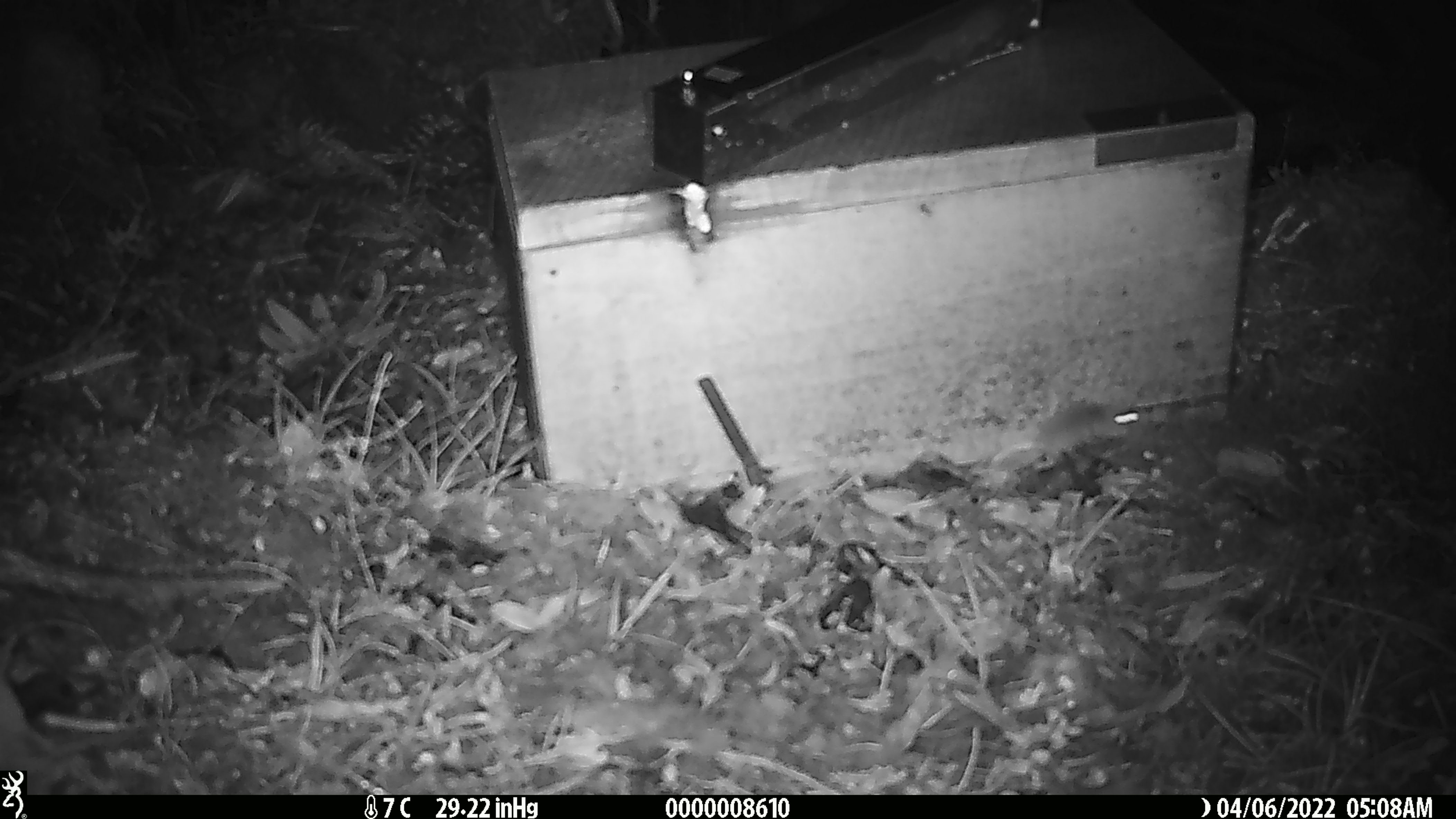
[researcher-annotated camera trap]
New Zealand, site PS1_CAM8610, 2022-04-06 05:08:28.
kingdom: Animalia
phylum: Chordata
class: Mammalia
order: Rodentia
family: Muridae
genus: Mus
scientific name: Mus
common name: mouse